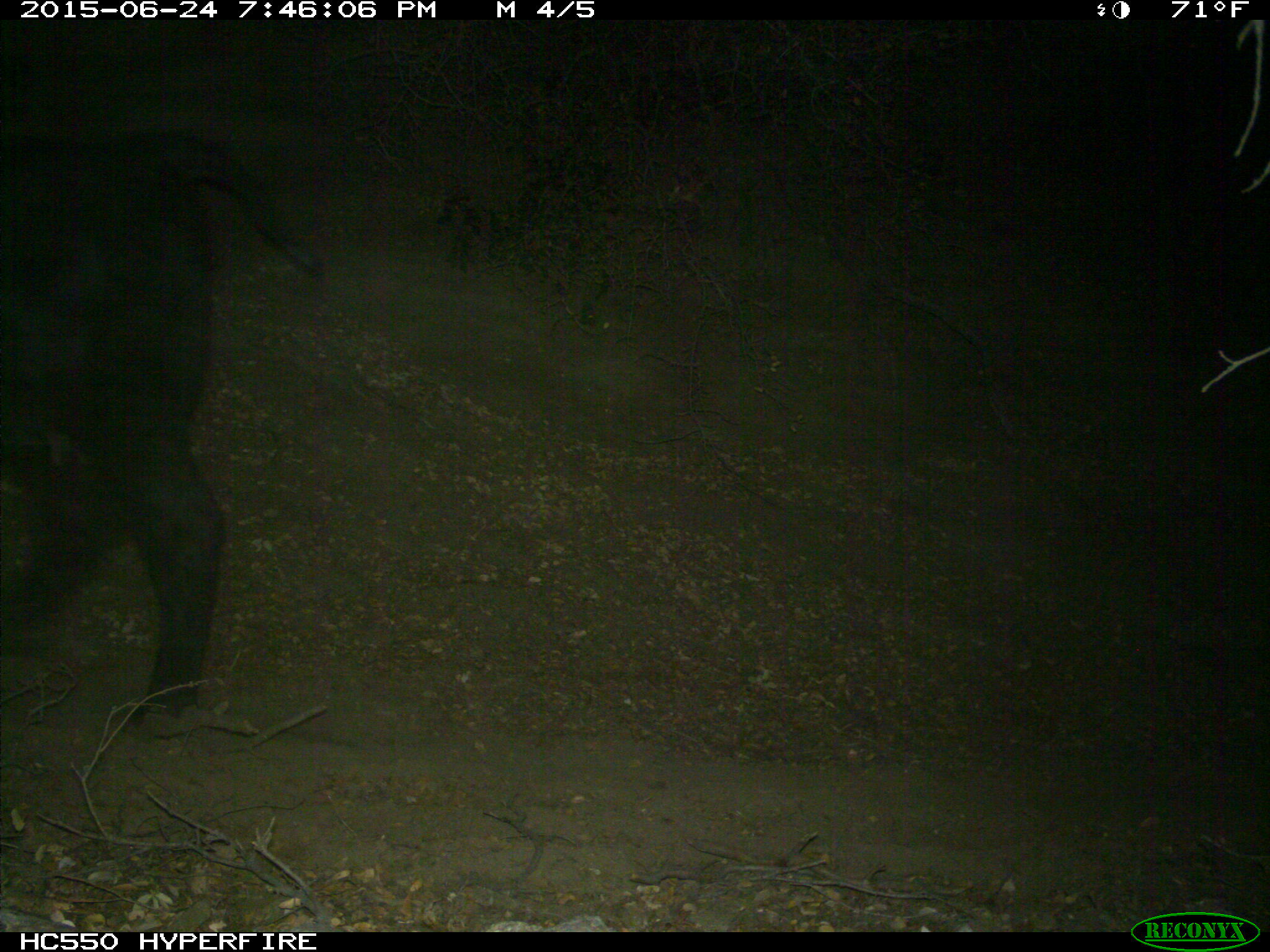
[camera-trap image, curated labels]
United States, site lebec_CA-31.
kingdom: Animalia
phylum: Chordata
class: Mammalia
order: Artiodactyla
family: Bovidae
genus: Bos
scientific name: Bos taurus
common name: domestic cow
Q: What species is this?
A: Bos taurus (domestic cow).